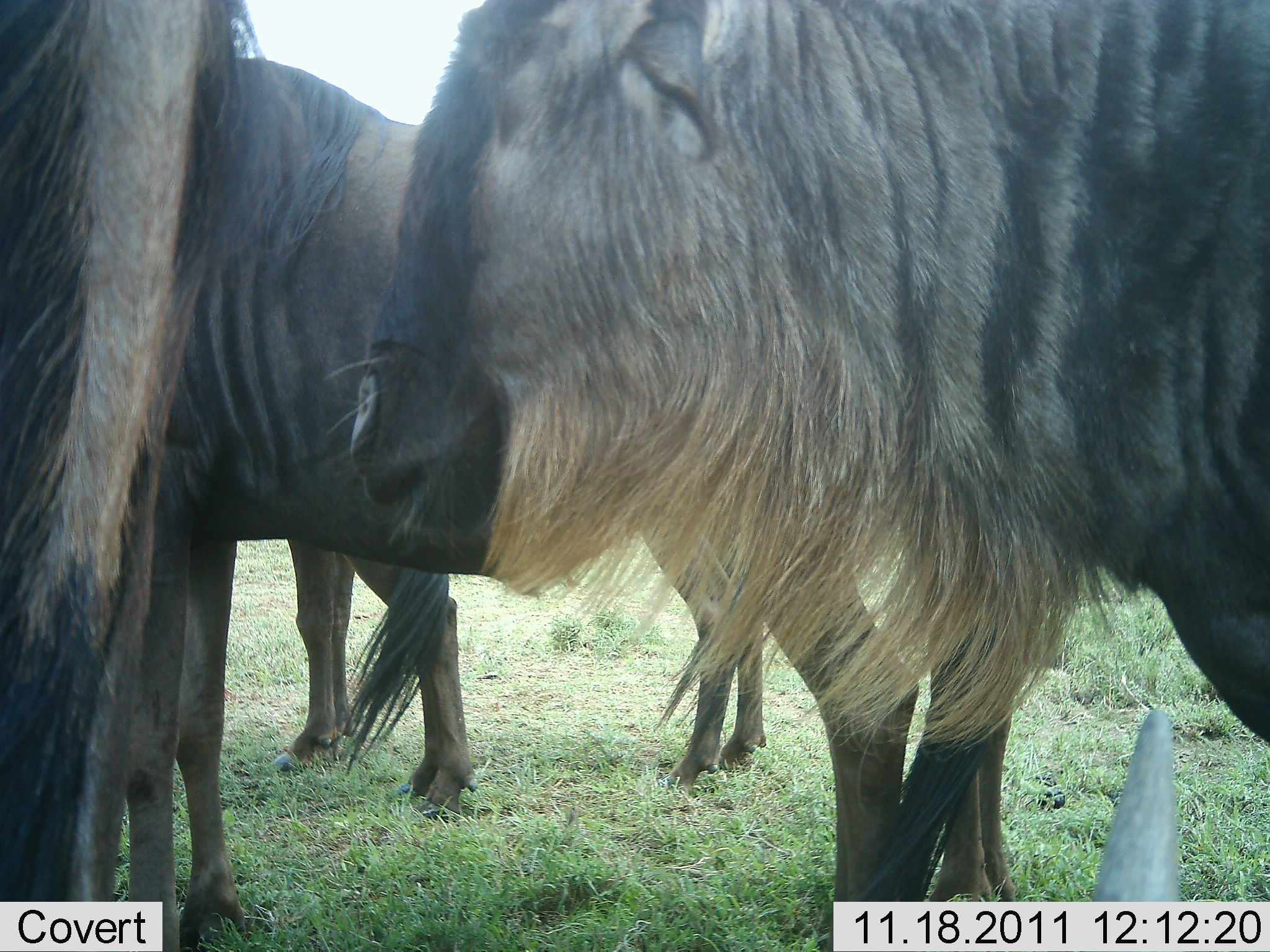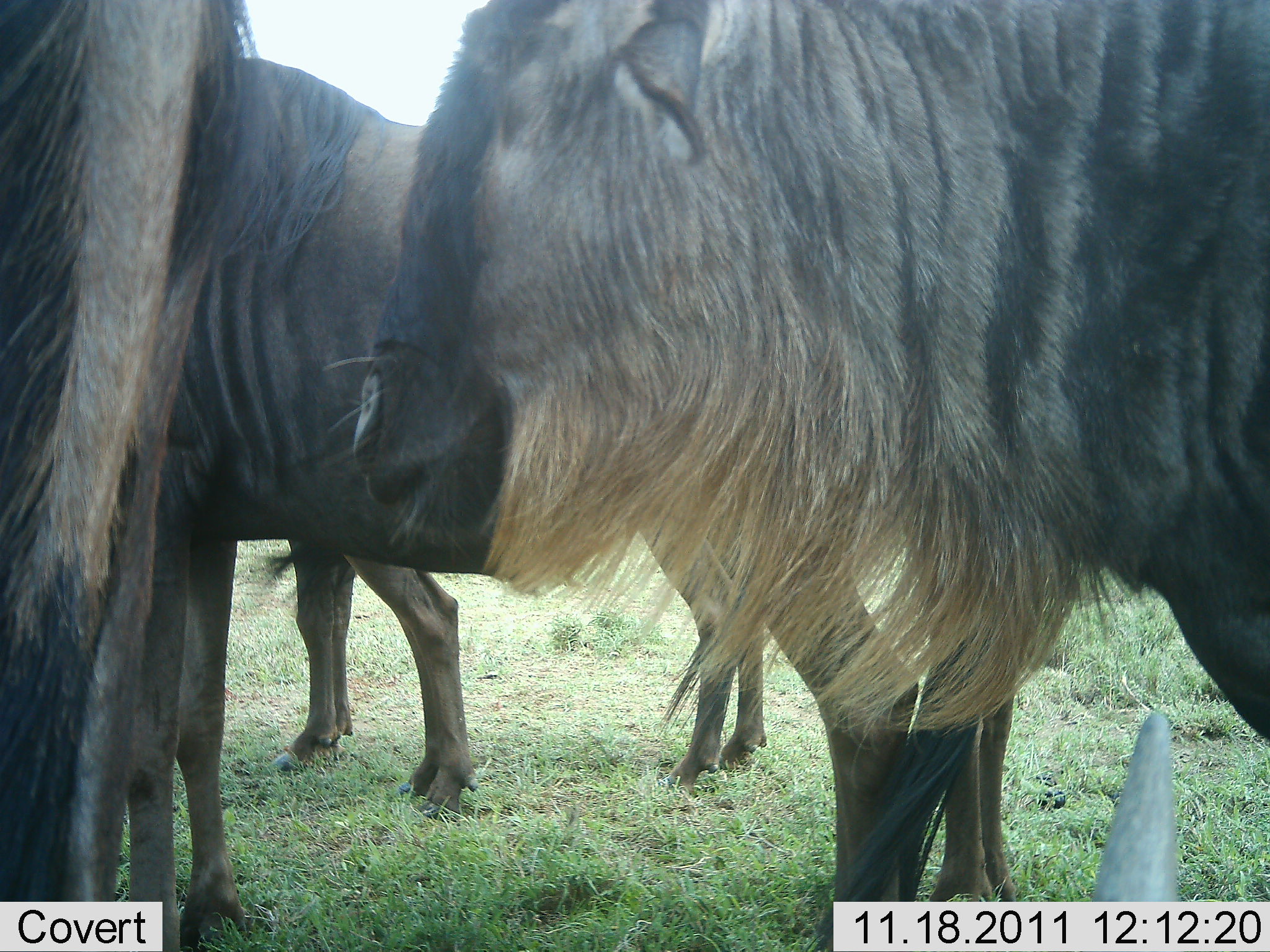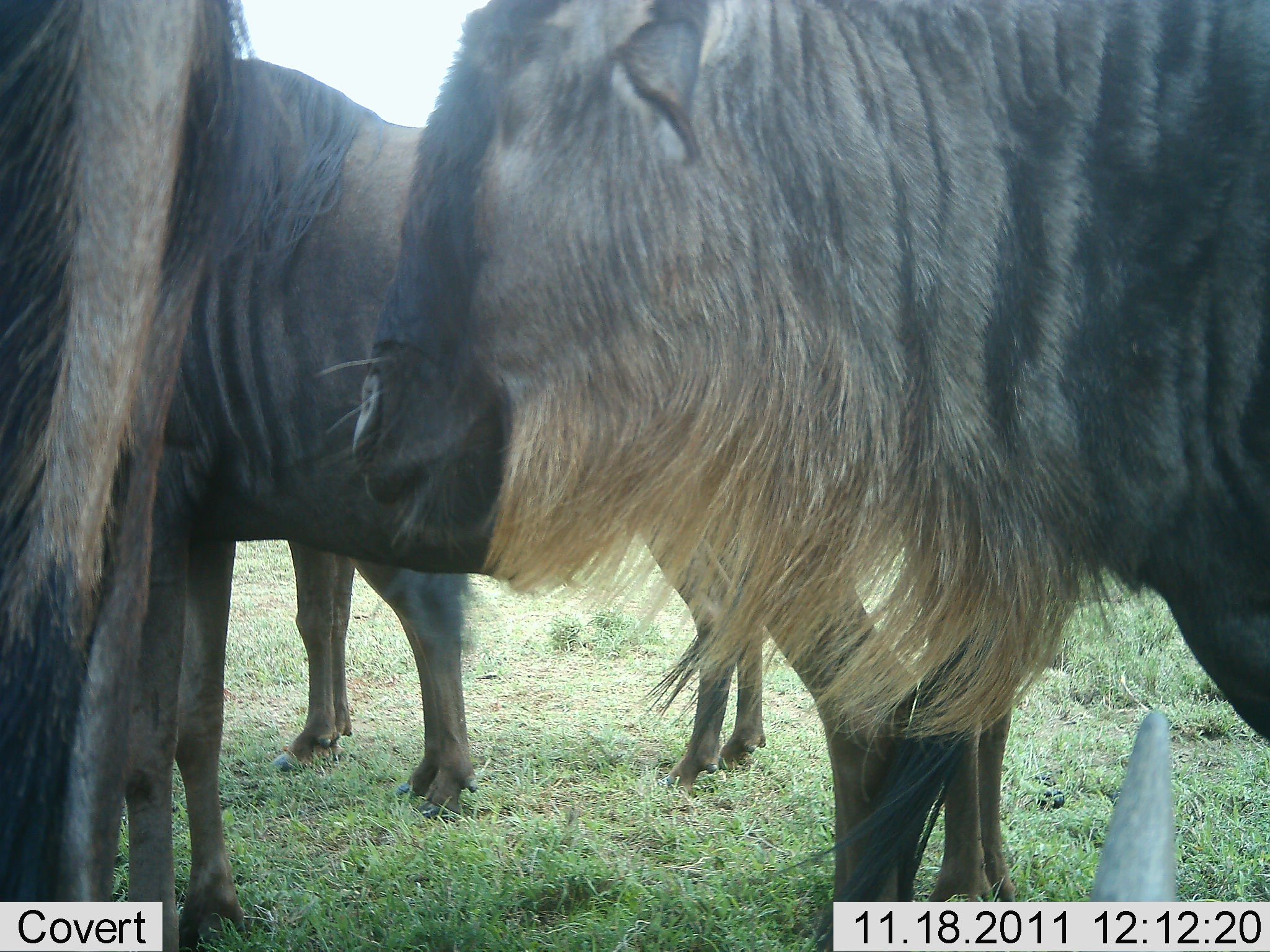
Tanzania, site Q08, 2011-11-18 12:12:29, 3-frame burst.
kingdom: Animalia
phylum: Chordata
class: Mammalia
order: Artiodactyla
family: Bovidae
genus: Connochaetes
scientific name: Connochaetes taurinus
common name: blue wildebeest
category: wildebeest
Wildebeest (blue wildebeest) (Connochaetes taurinus), count 4. Behavior (volunteer vote fractions): standing 93%, resting 33%, moving 0%, interacting 7%. Young present (vote fraction): 0%. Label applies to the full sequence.